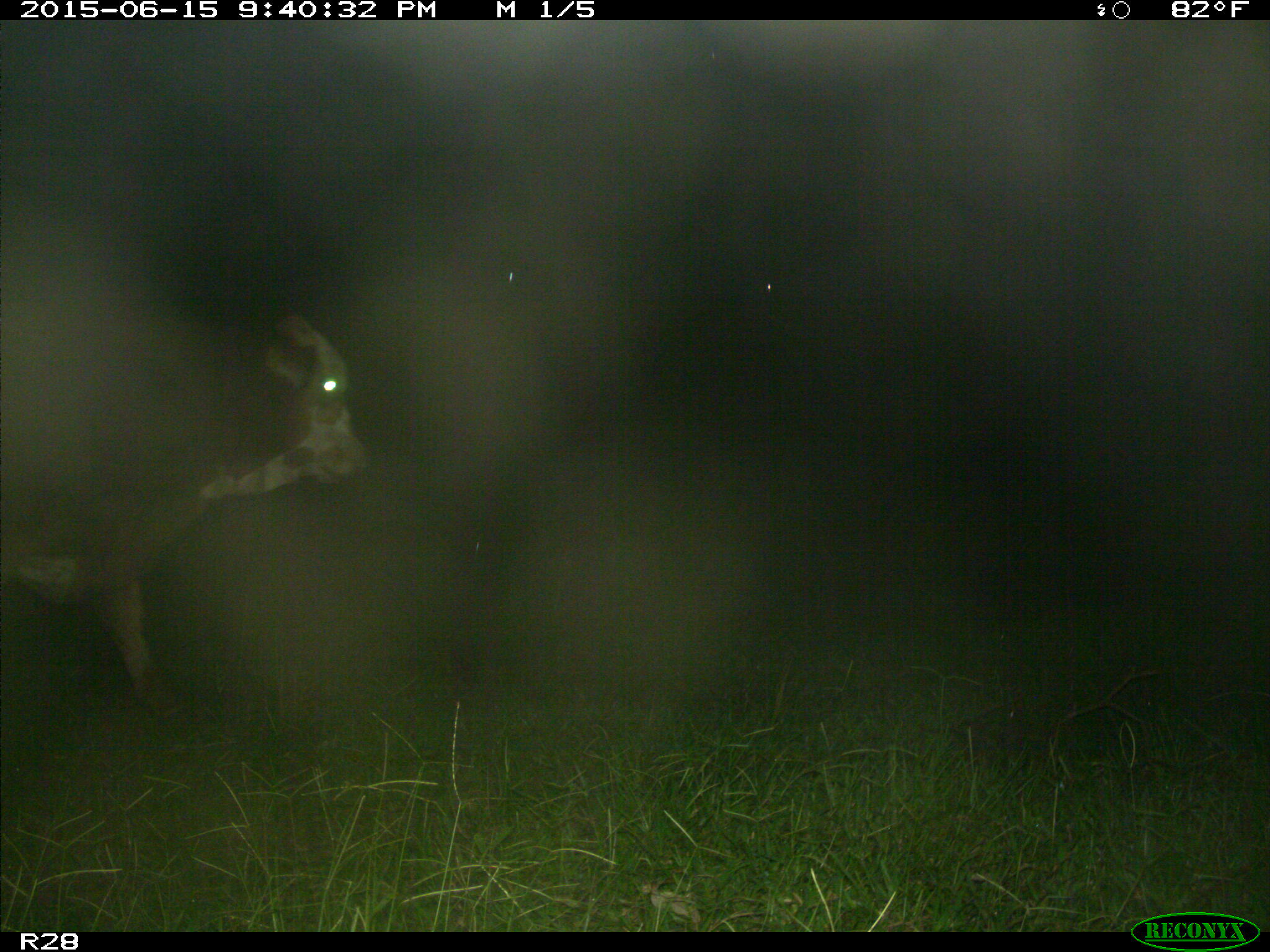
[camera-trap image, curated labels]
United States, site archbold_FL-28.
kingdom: Animalia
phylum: Chordata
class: Mammalia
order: Artiodactyla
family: Bovidae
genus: Bos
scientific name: Bos taurus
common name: domestic cow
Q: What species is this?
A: Bos taurus (domestic cow).